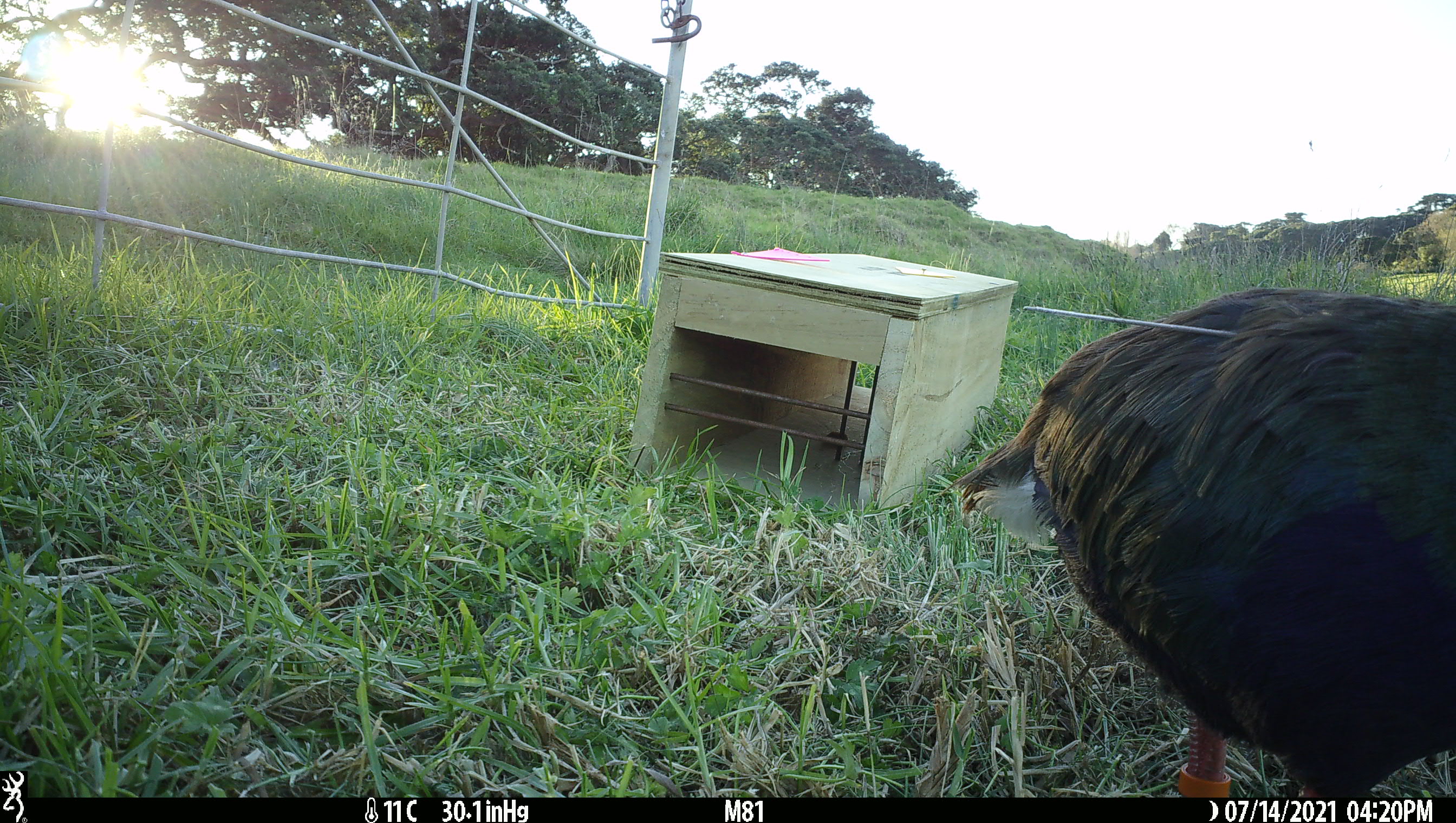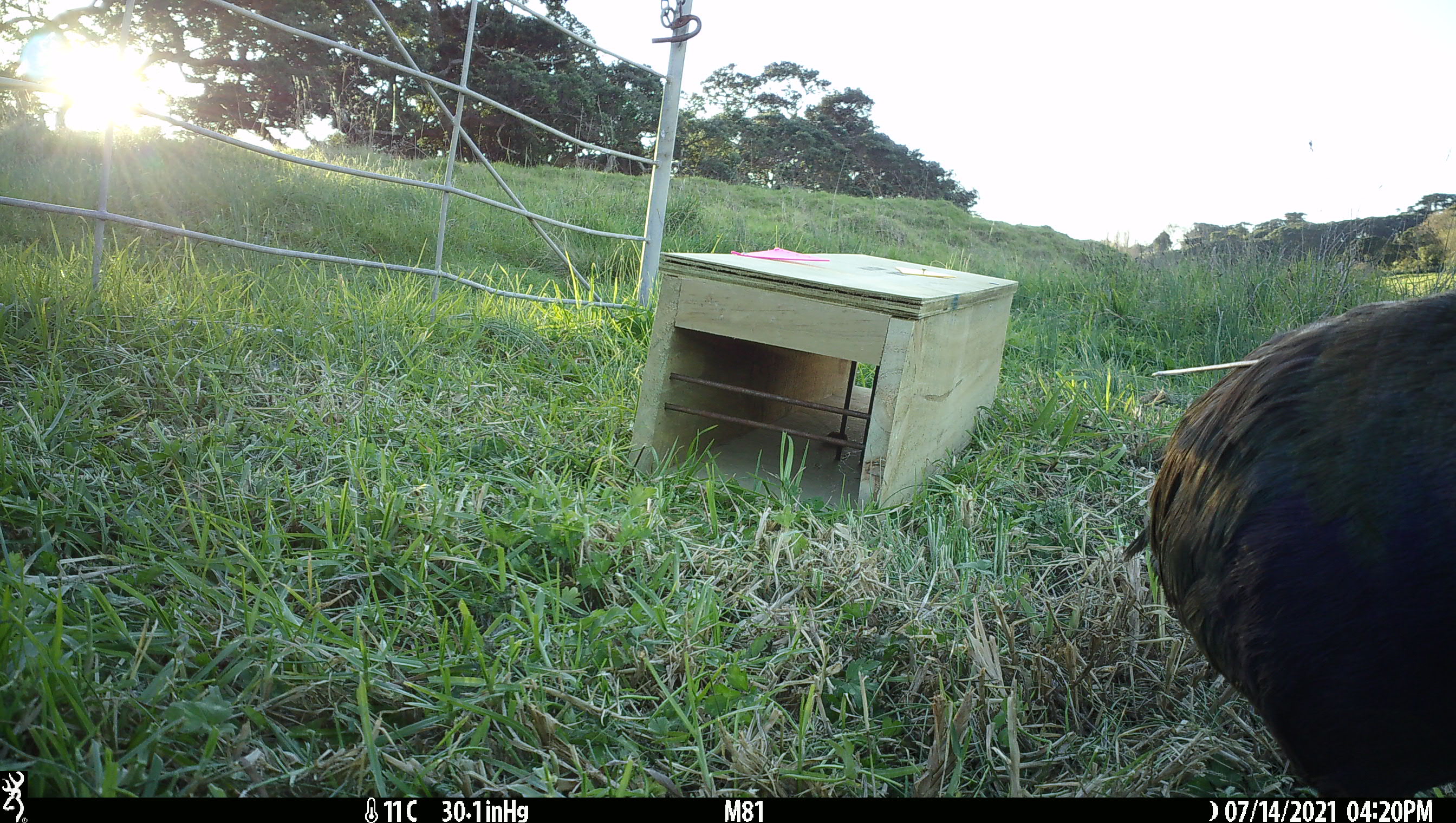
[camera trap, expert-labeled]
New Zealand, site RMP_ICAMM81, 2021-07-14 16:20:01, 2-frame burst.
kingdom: Animalia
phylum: Chordata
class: Aves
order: Gruiformes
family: Rallidae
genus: Porphyrio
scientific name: Porphyrio mantelli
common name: takahe